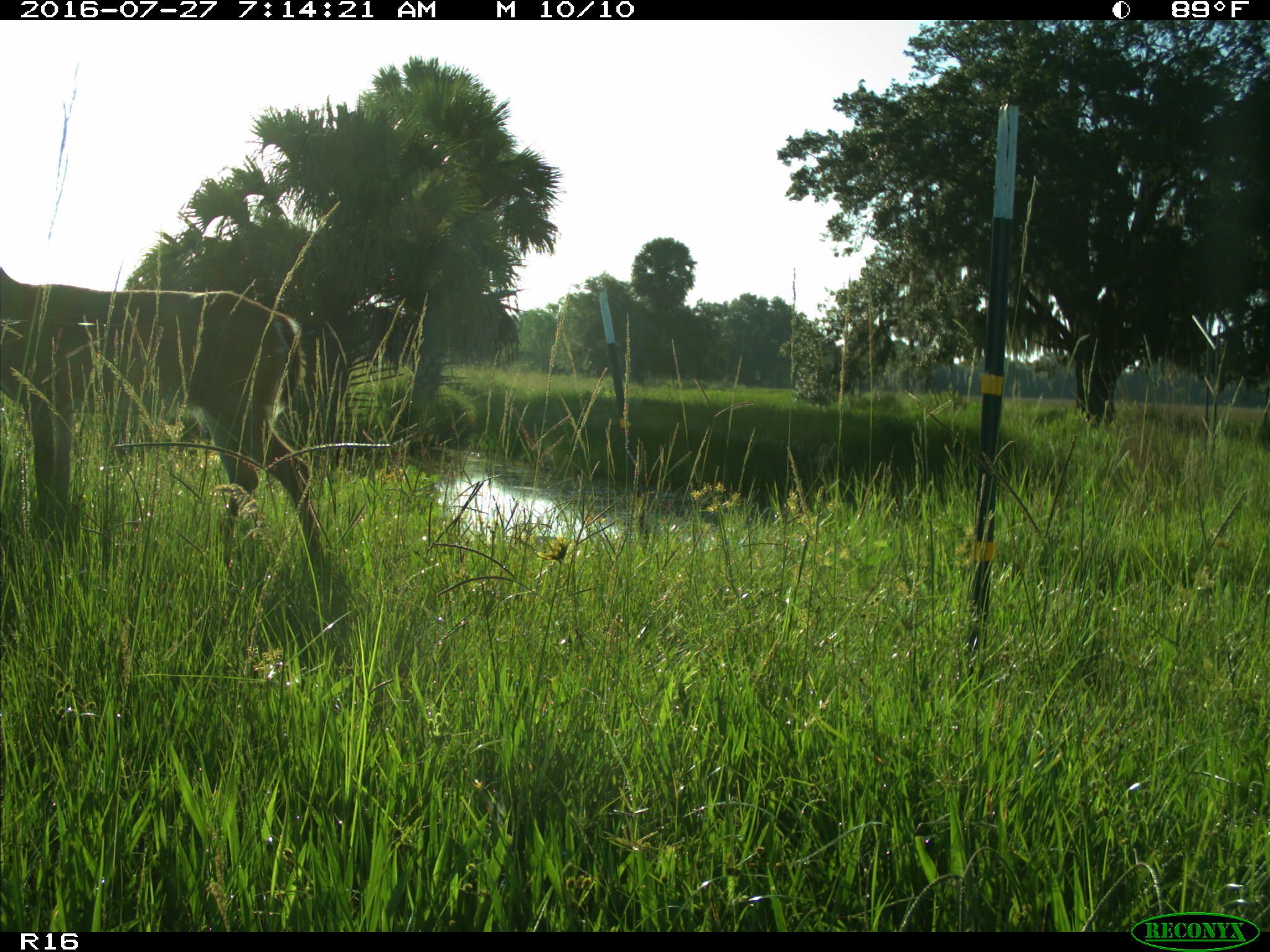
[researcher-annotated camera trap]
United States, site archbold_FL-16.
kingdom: Animalia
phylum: Chordata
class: Mammalia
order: Artiodactyla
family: Cervidae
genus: Odocoileus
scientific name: Odocoileus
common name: deer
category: unidentified deer